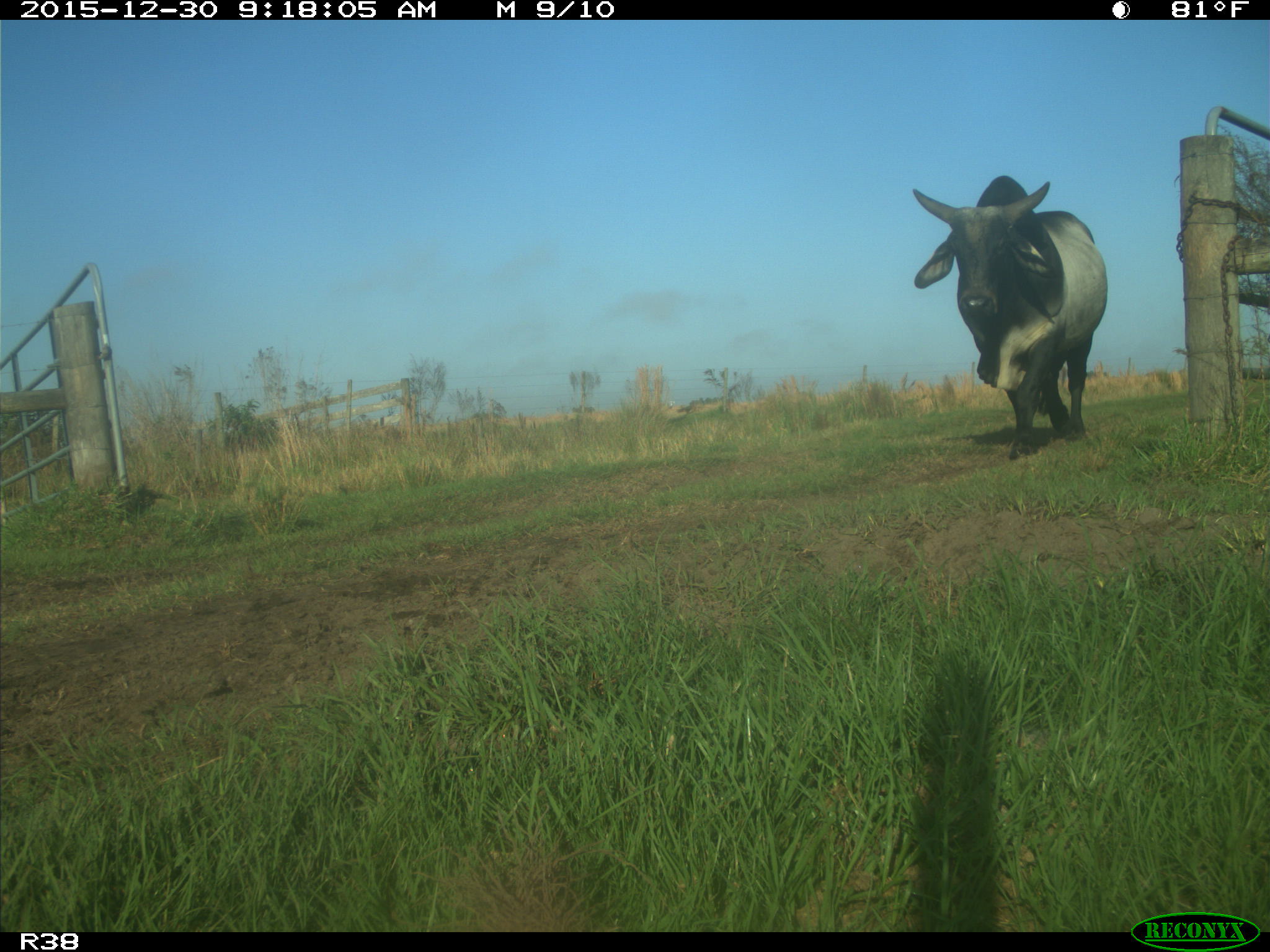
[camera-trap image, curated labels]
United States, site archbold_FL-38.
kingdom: Animalia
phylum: Chordata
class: Mammalia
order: Artiodactyla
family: Bovidae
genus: Bos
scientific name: Bos taurus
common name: domestic cow